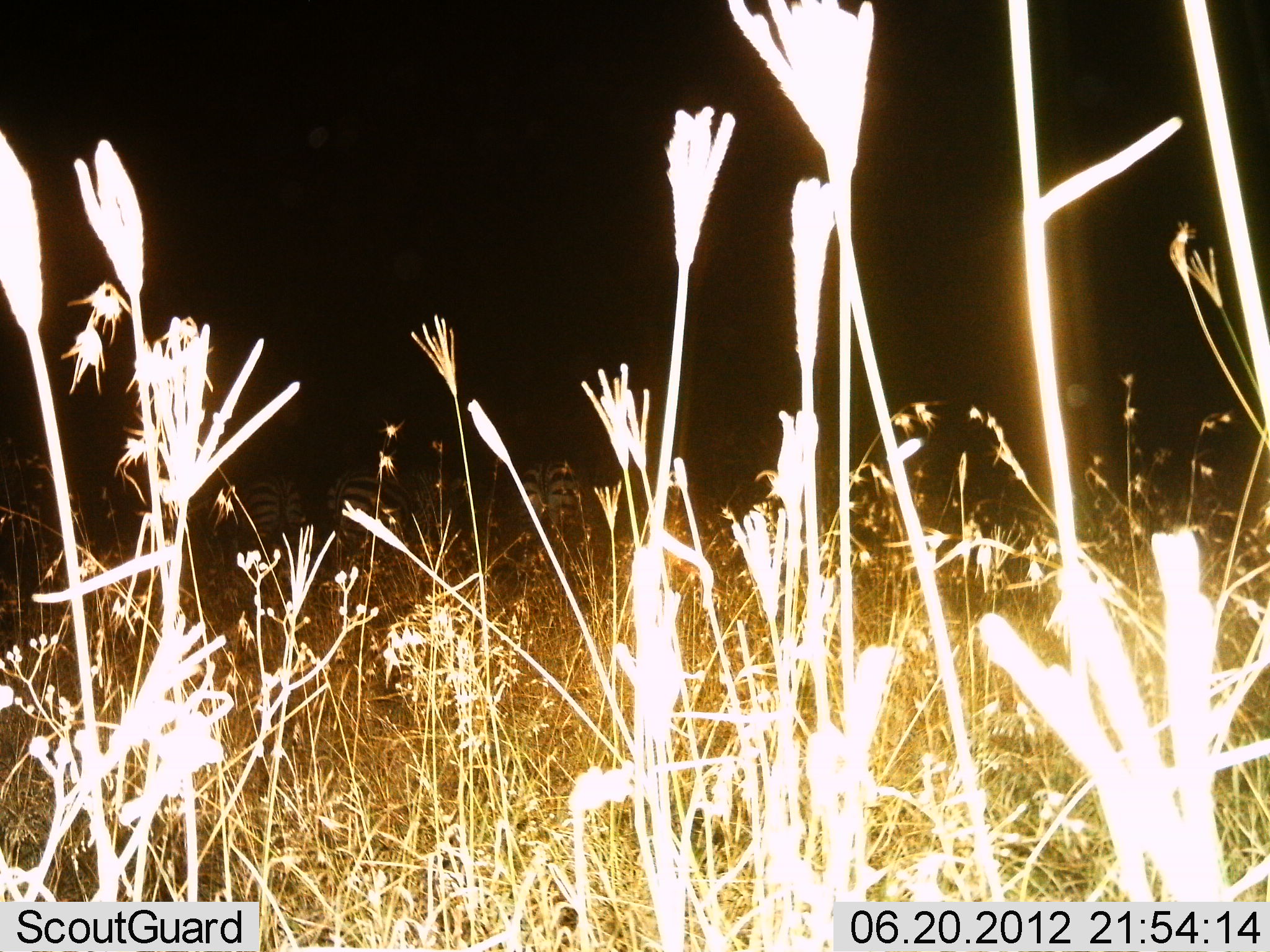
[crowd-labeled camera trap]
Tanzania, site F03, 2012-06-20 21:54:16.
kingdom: Animalia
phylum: Chordata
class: Mammalia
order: Perissodactyla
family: Equidae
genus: Equus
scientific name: Equus quagga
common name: plains zebra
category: zebra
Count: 3.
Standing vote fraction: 90%.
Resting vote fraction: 10%.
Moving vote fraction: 0%.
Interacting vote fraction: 10%.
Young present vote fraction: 0%.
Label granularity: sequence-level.